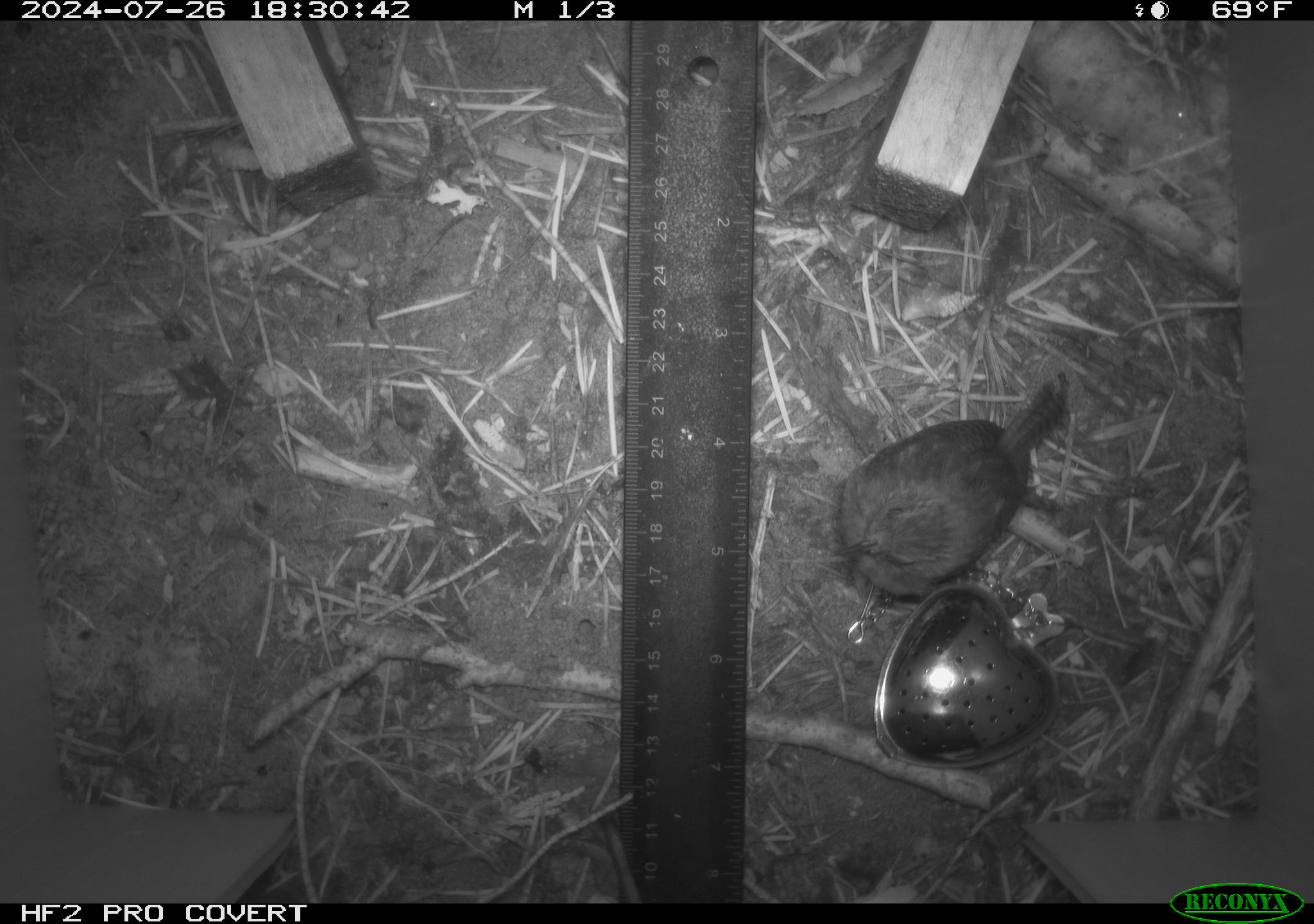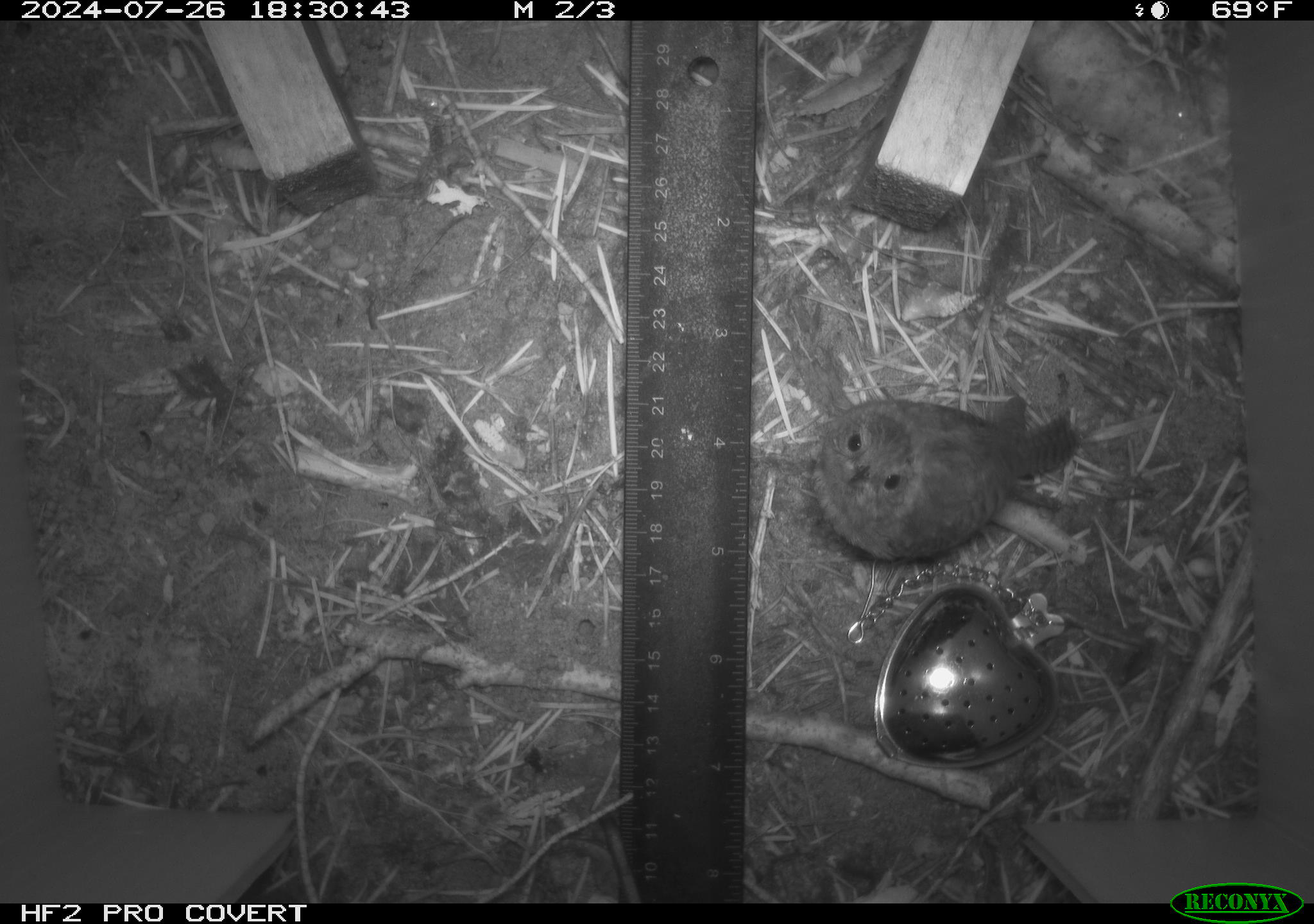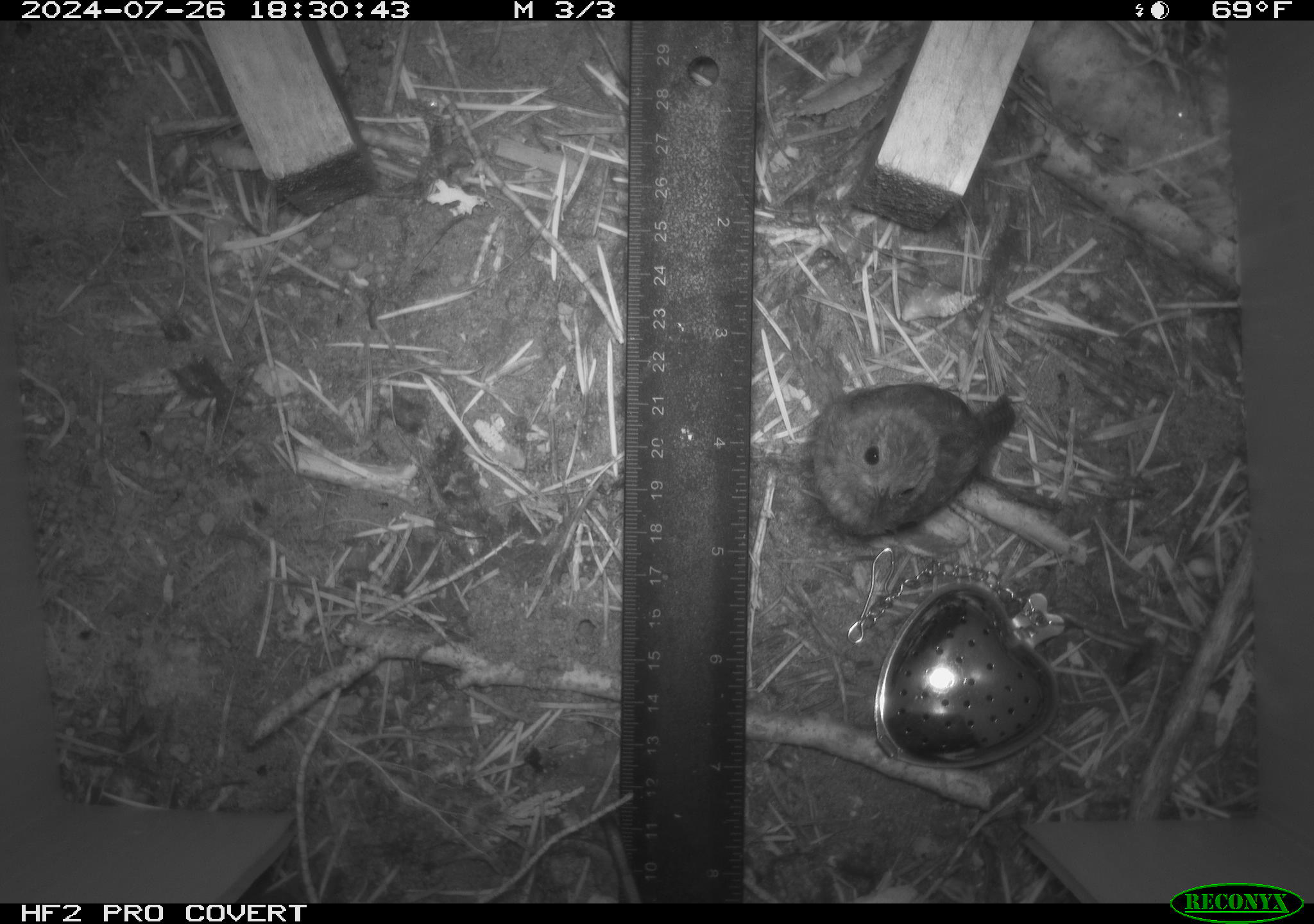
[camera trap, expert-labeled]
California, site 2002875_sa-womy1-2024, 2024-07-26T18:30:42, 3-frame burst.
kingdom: Animalia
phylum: Chordata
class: Aves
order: Passeriformes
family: Troglodytidae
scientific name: Troglodytidae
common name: wren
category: troglodytidae family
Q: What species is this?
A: Troglodytidae family (wren) (Troglodytidae).